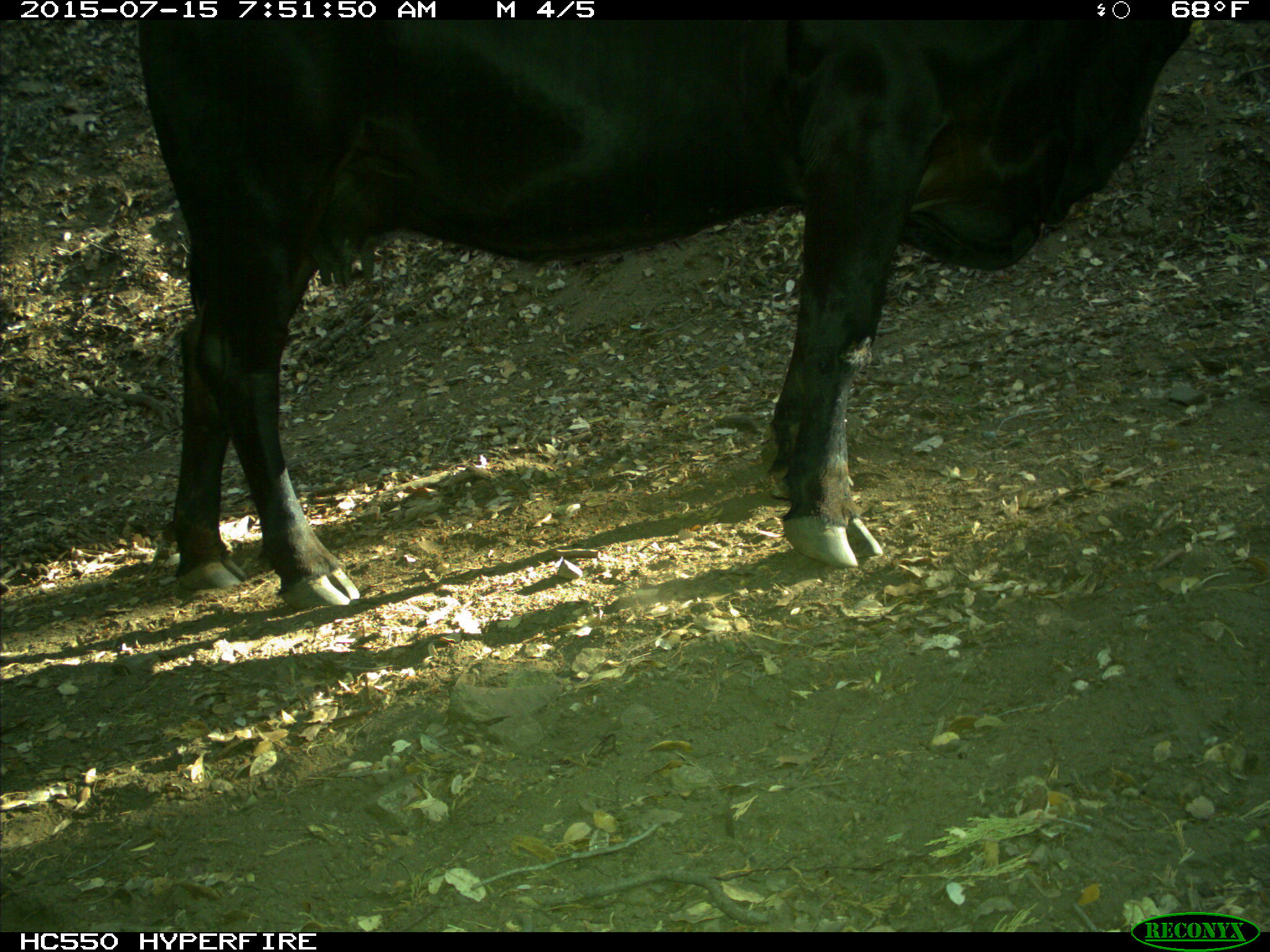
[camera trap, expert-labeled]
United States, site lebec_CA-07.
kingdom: Animalia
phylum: Chordata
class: Mammalia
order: Artiodactyla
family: Bovidae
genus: Bos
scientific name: Bos taurus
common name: domestic cow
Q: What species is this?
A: Bos taurus (domestic cow).